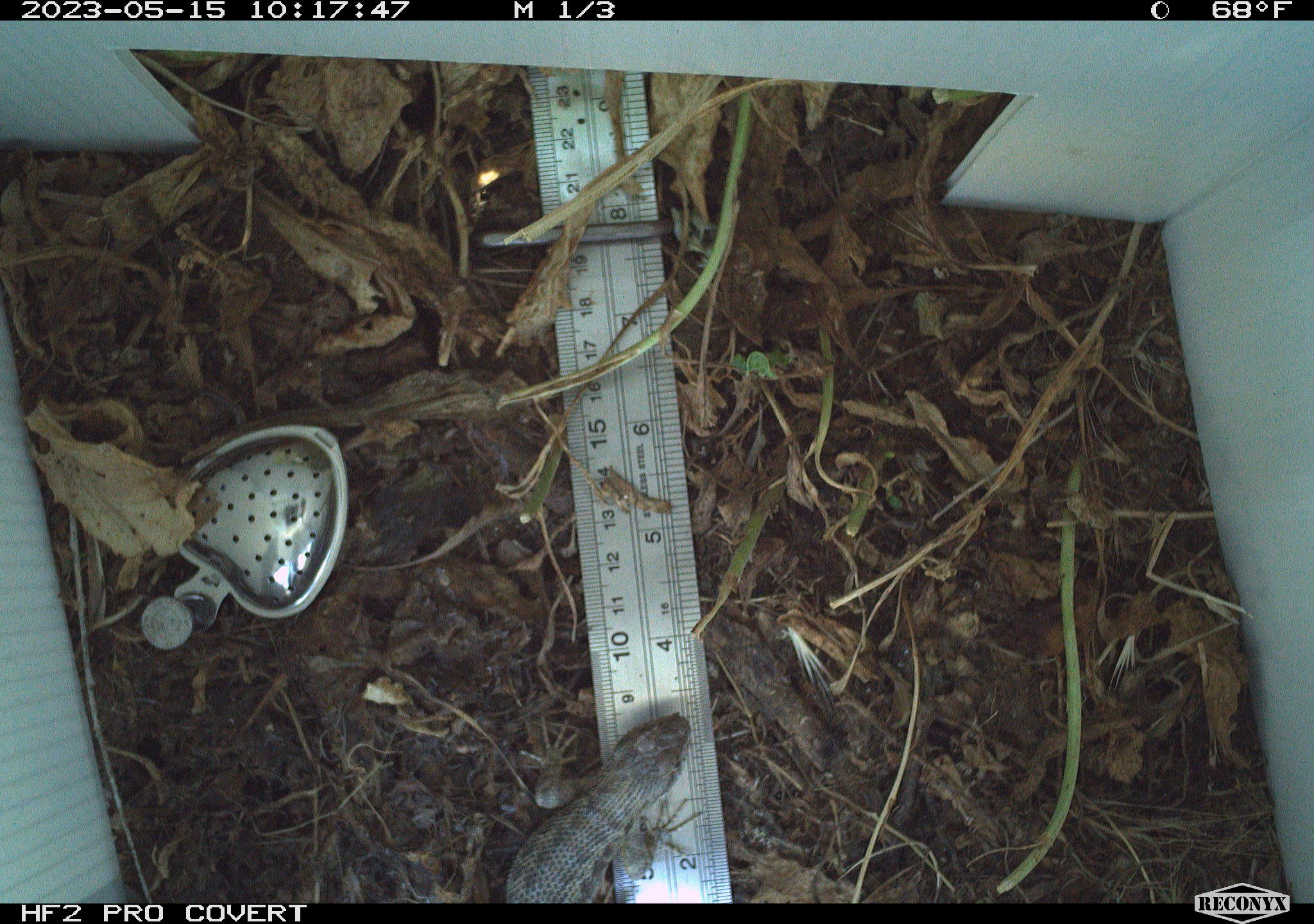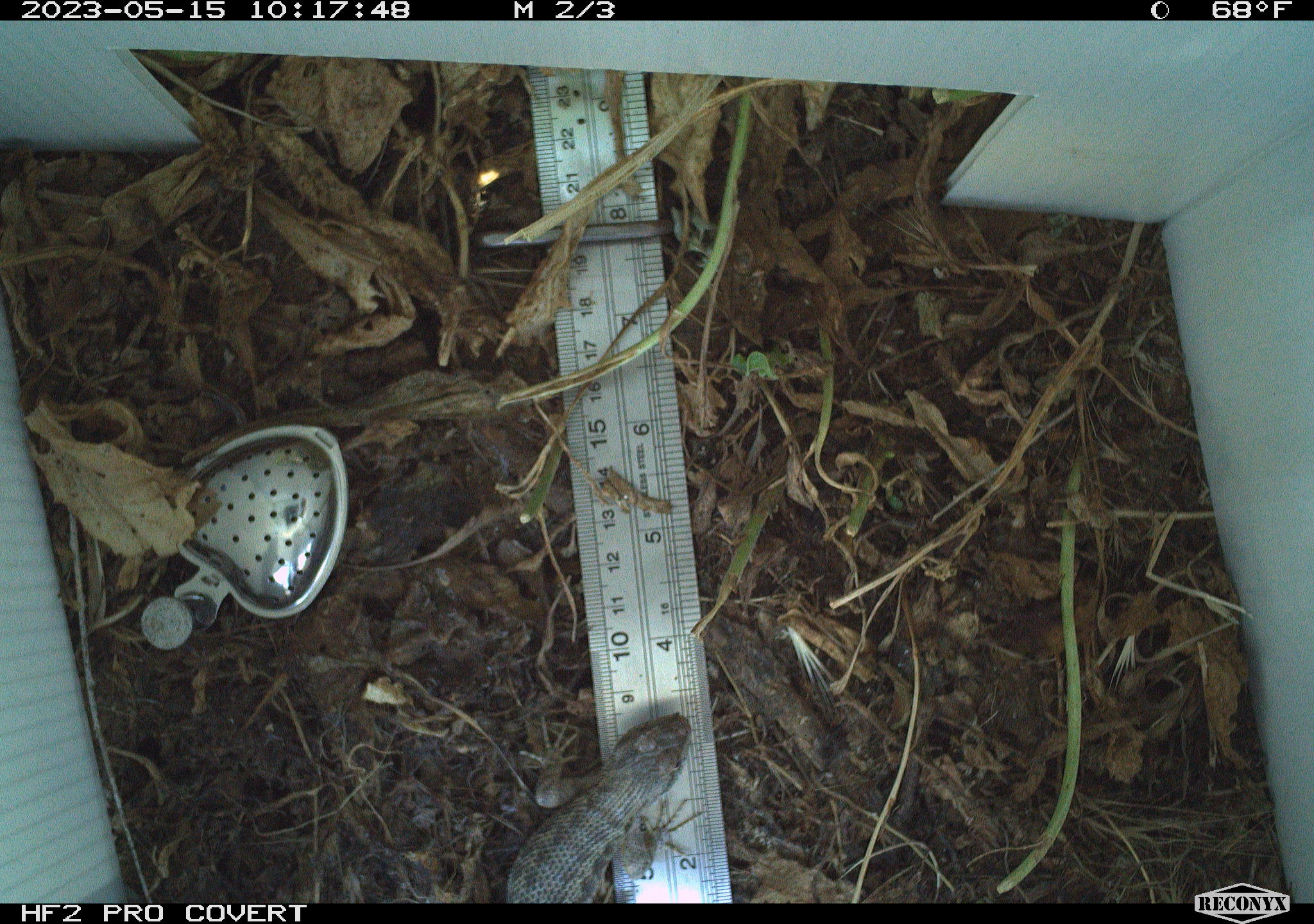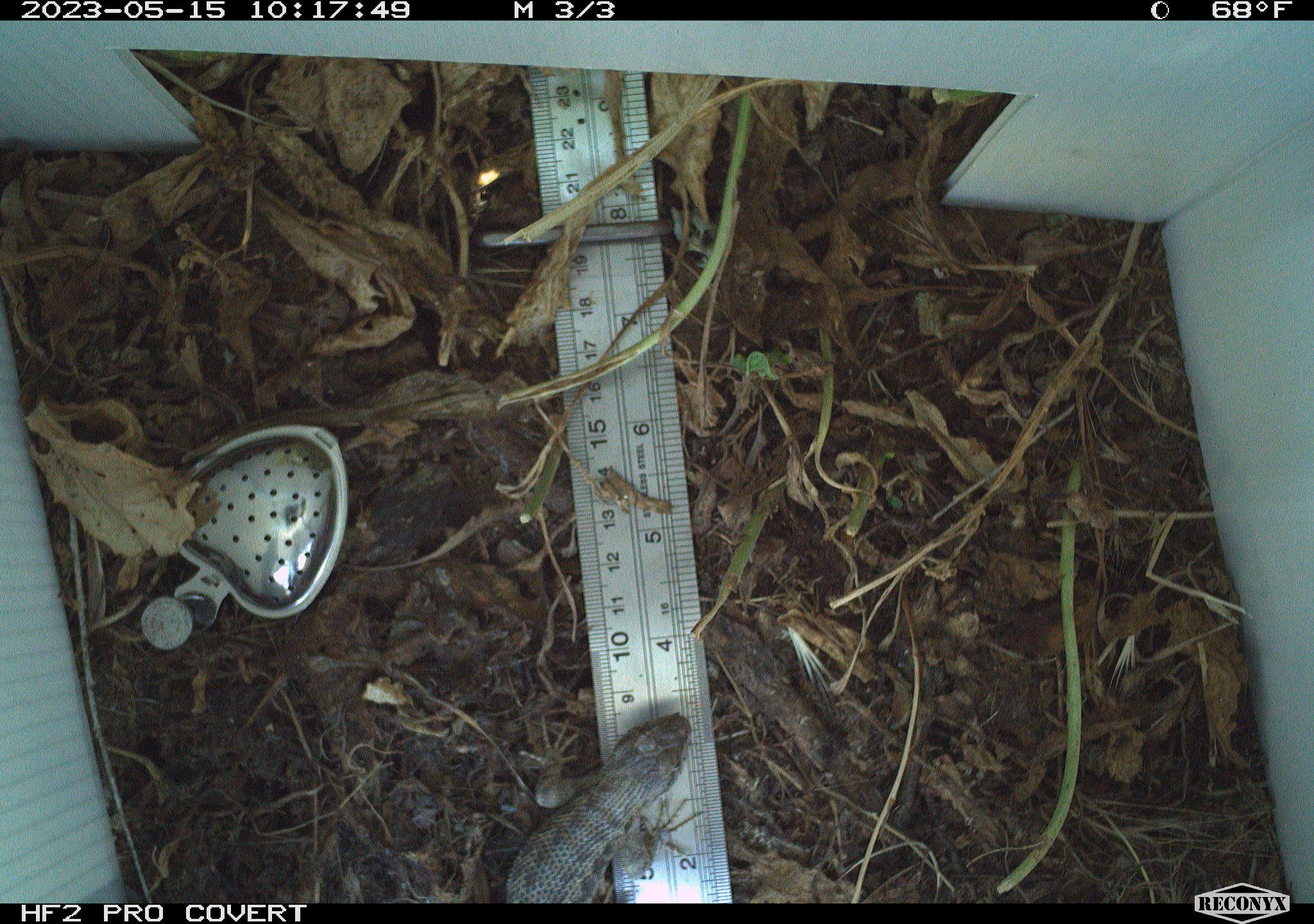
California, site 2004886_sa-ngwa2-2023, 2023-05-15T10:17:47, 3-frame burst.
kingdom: Animalia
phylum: Chordata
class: Reptilia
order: Squamata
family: Phrynosomatidae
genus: Uta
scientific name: Uta stansburiana elegans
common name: western side-blotched lizard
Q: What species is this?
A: Western side-blotched lizard (Uta stansburiana elegans).